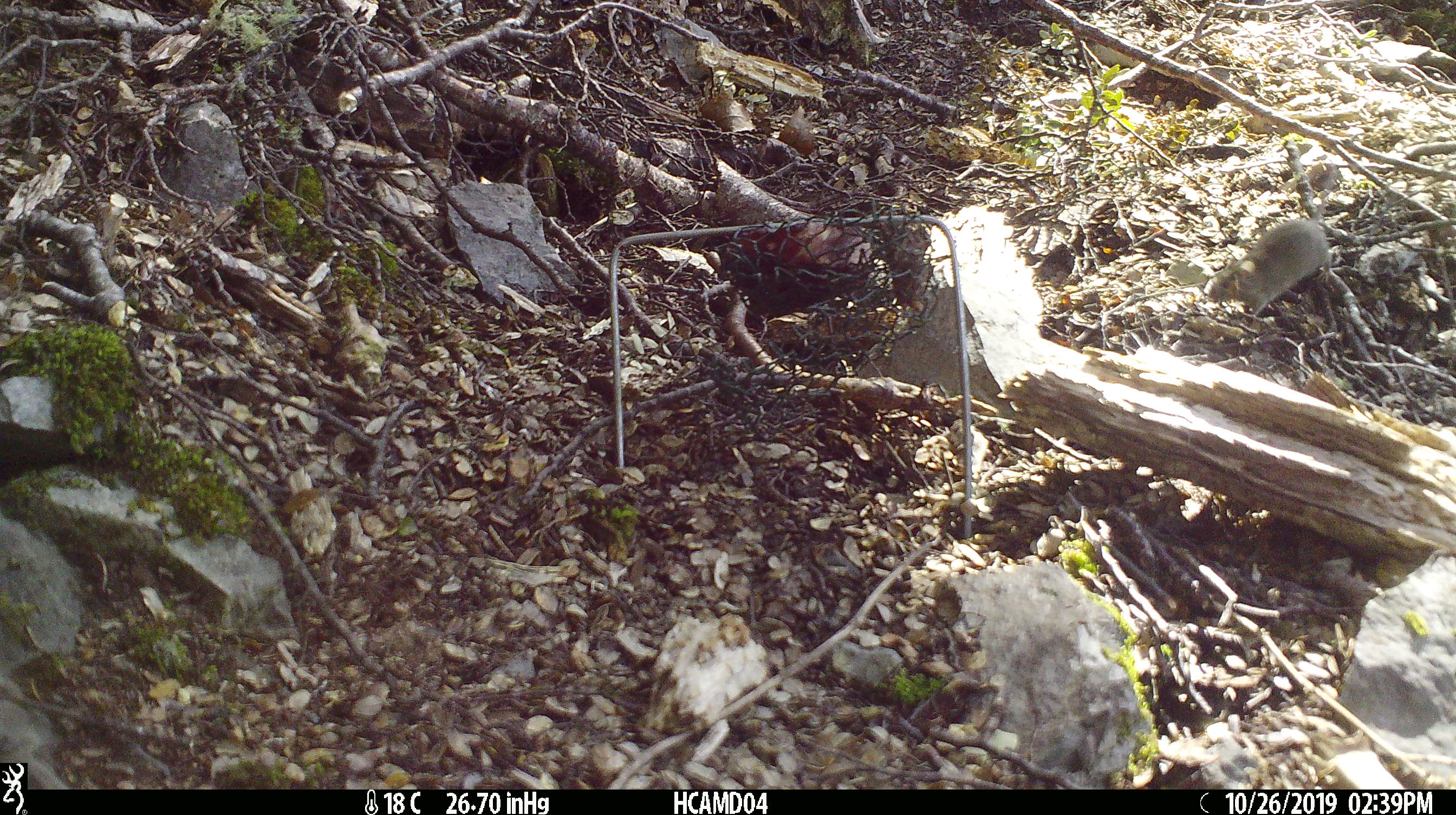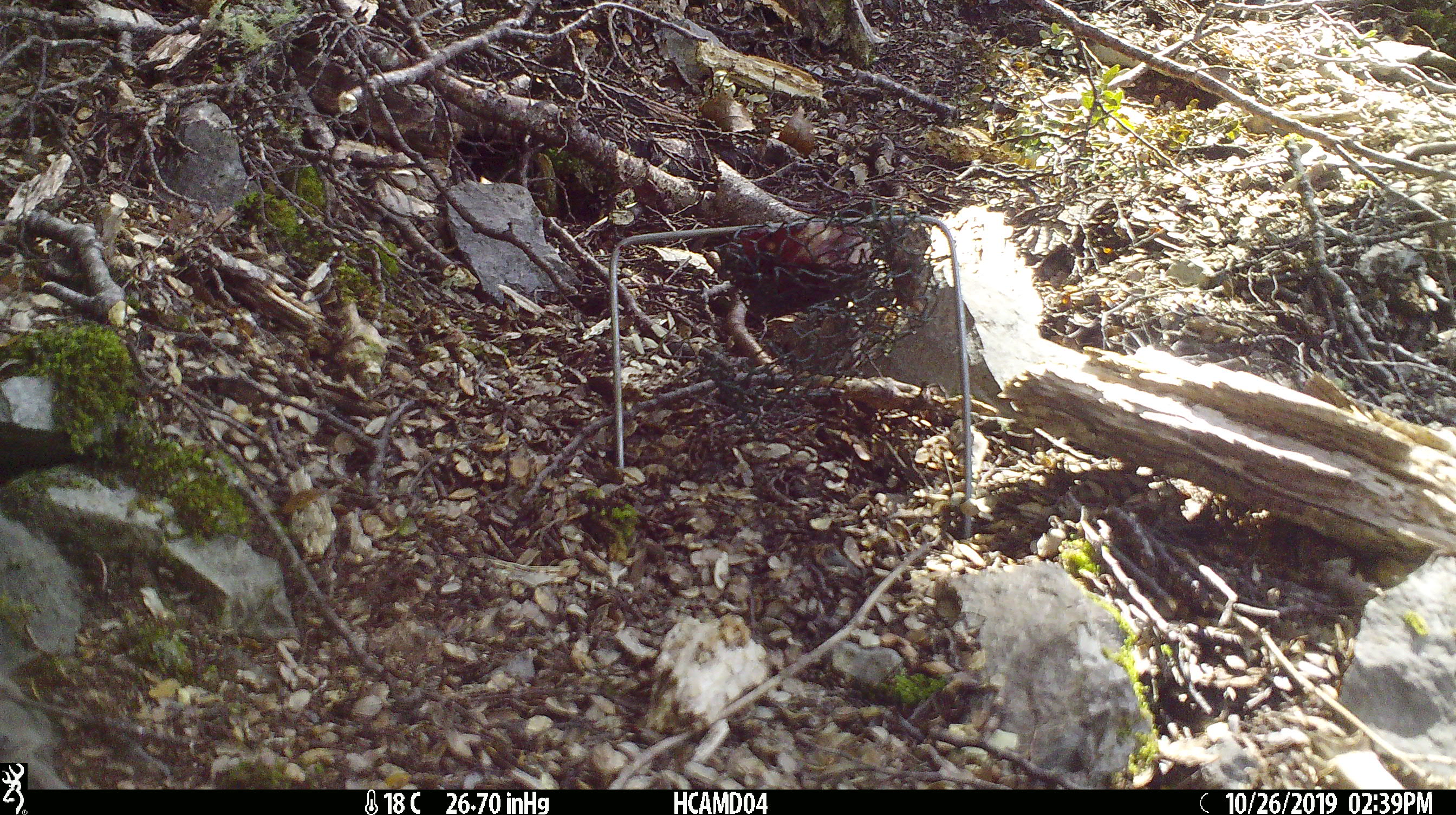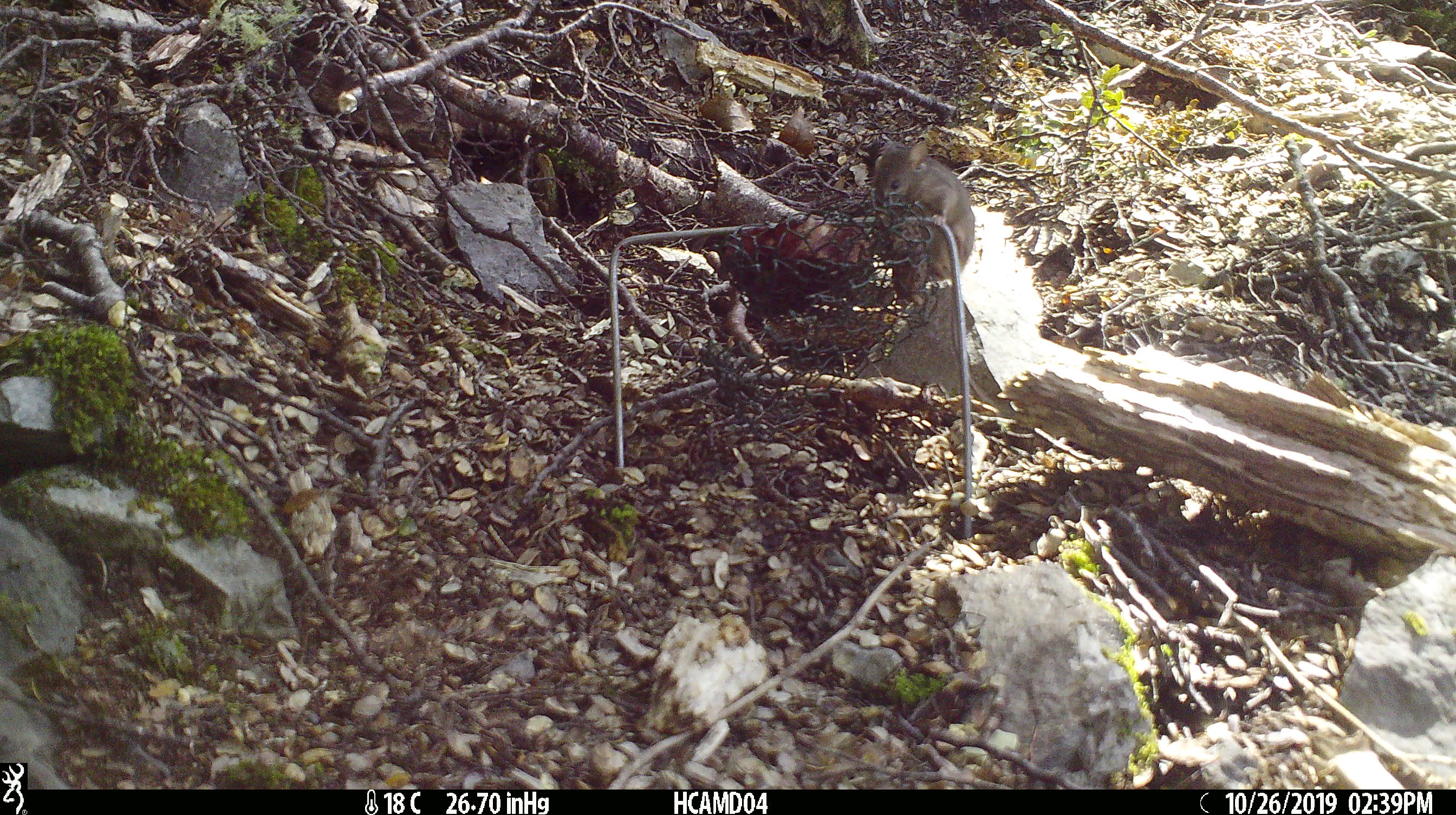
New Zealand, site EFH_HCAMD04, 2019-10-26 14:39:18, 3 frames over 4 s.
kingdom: Animalia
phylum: Chordata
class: Mammalia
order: Rodentia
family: Muridae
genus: Mus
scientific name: Mus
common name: mouse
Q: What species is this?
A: Mouse (Mus).